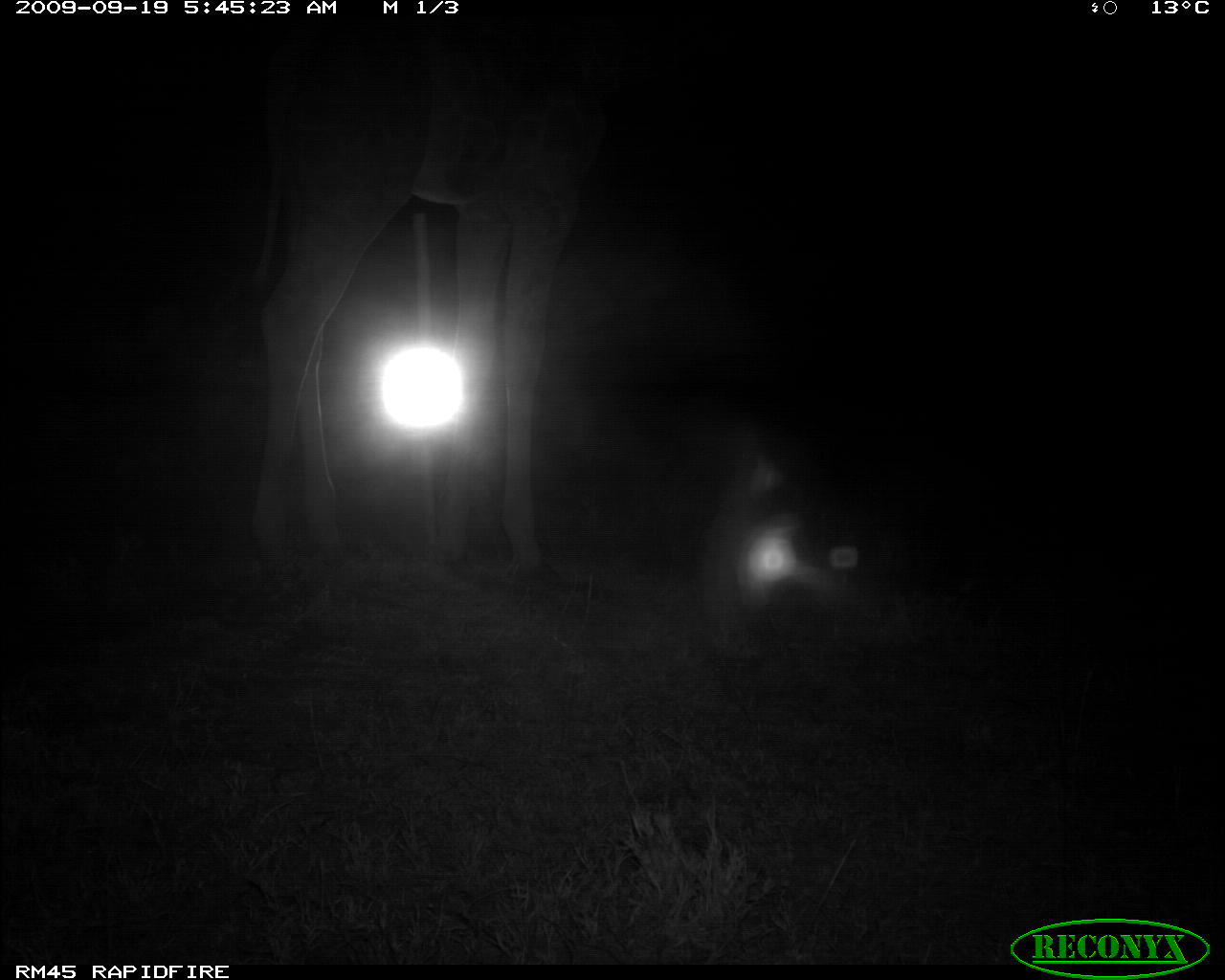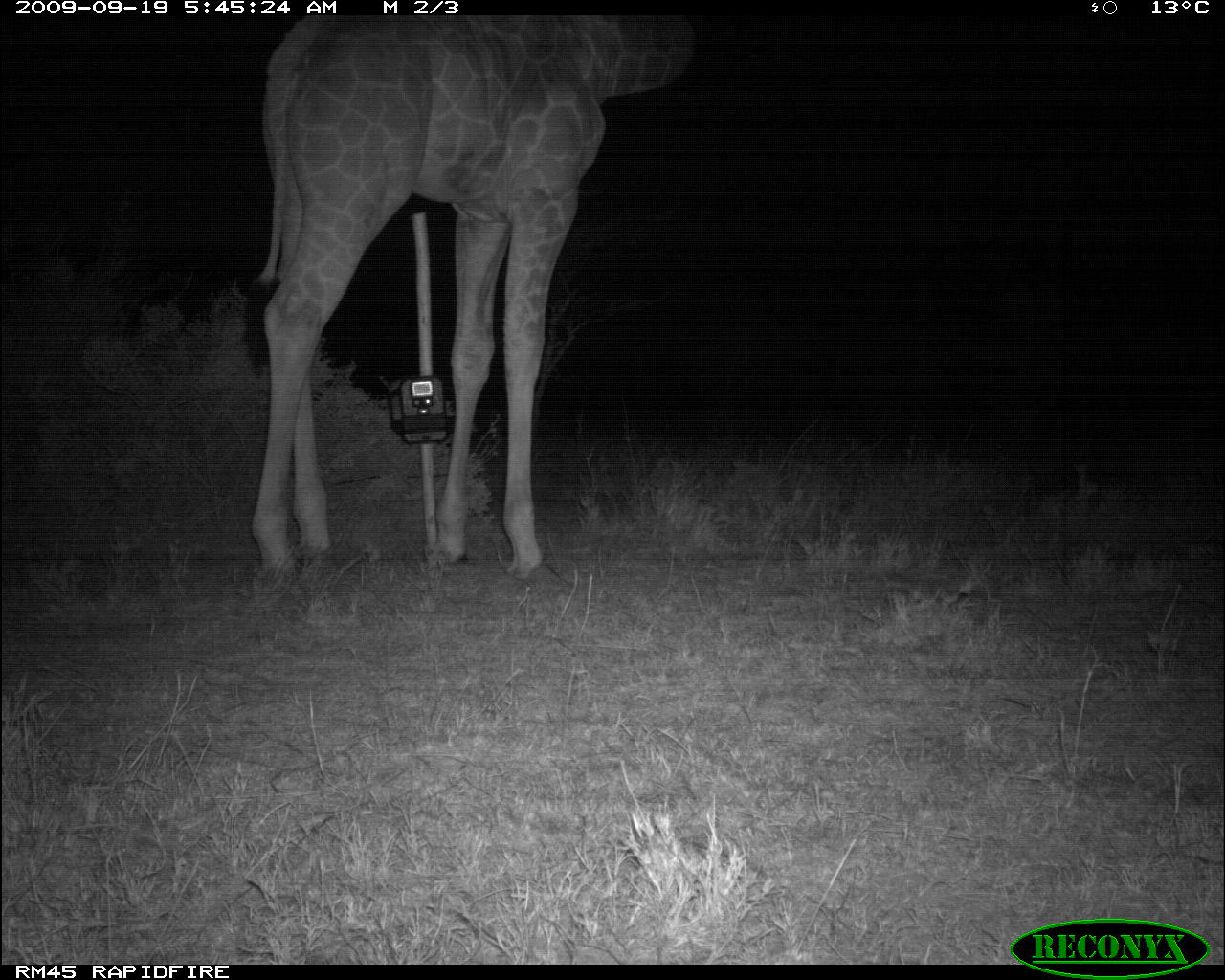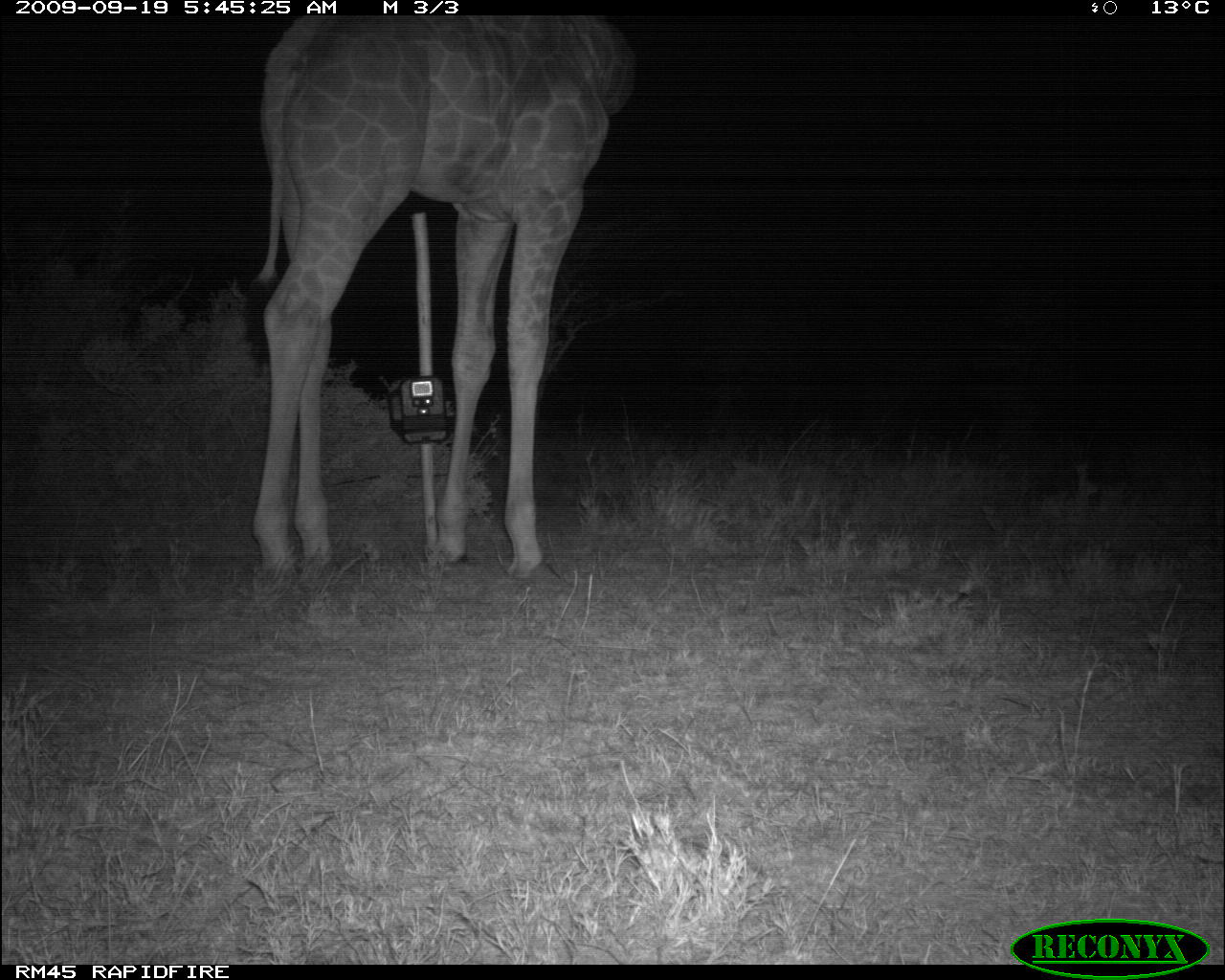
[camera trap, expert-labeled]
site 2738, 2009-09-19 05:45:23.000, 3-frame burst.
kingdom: Animalia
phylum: Chordata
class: Mammalia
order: Artiodactyla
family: Giraffidae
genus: Giraffa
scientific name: Giraffa camelopardalis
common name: giraffe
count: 1